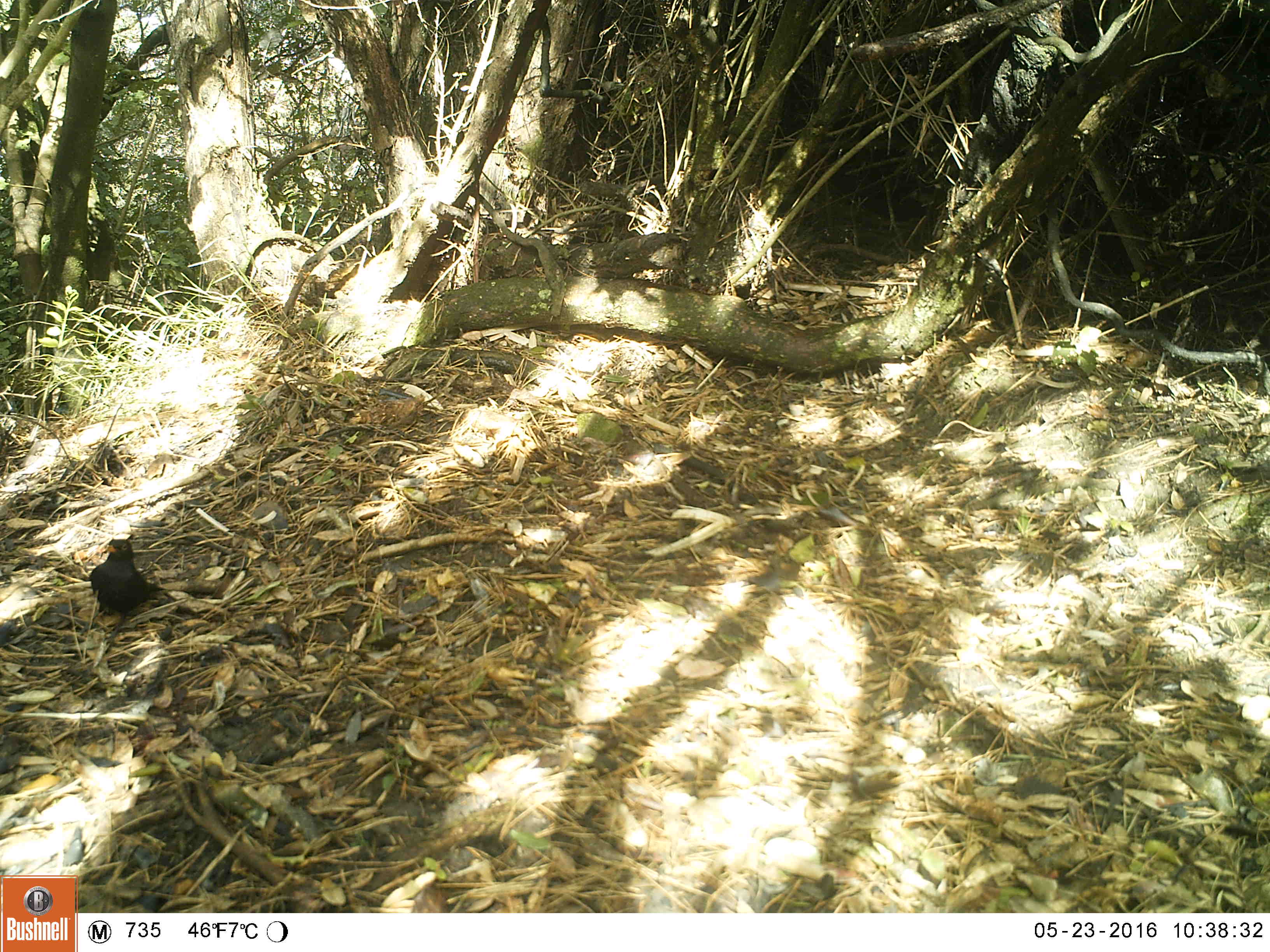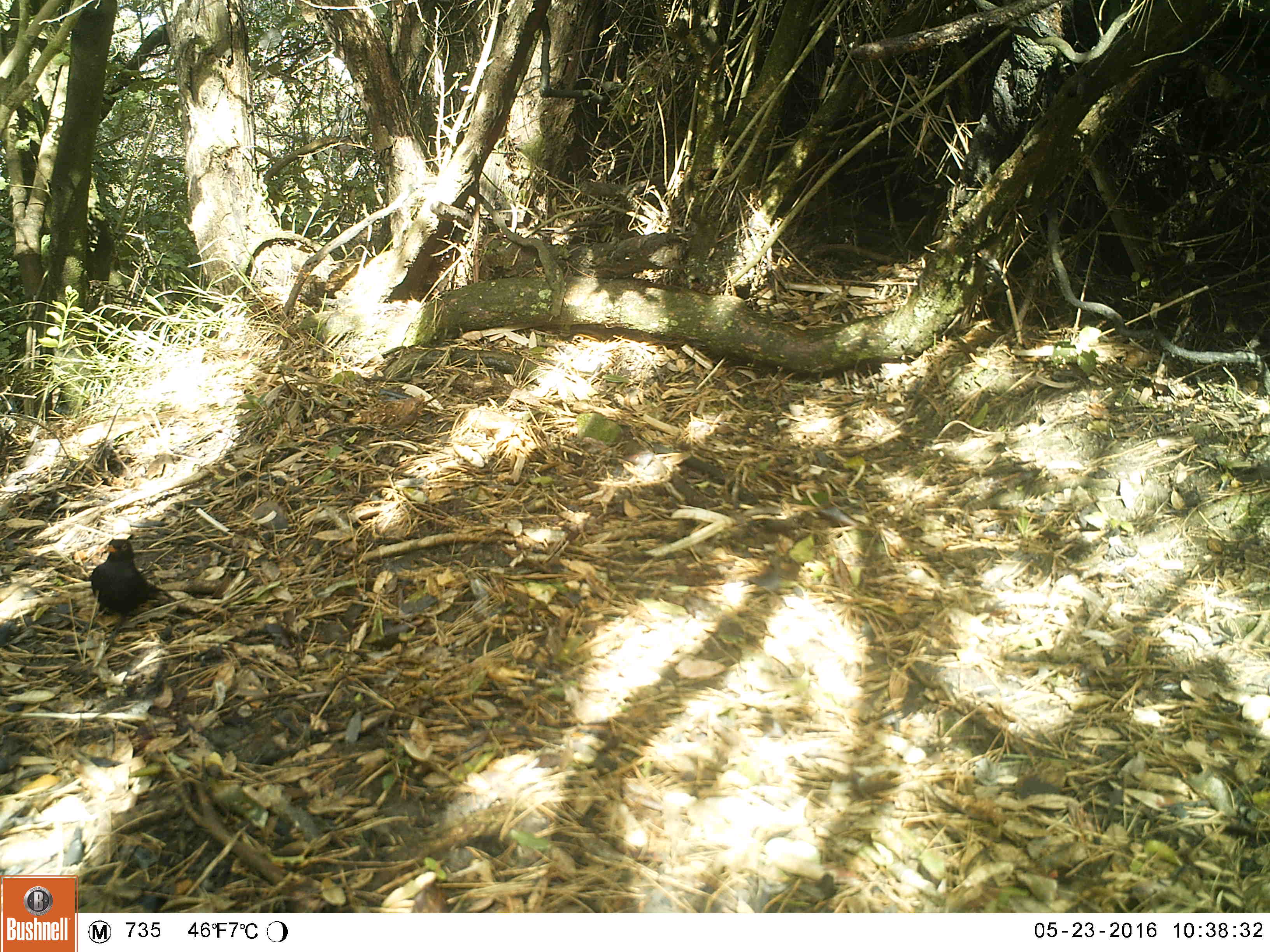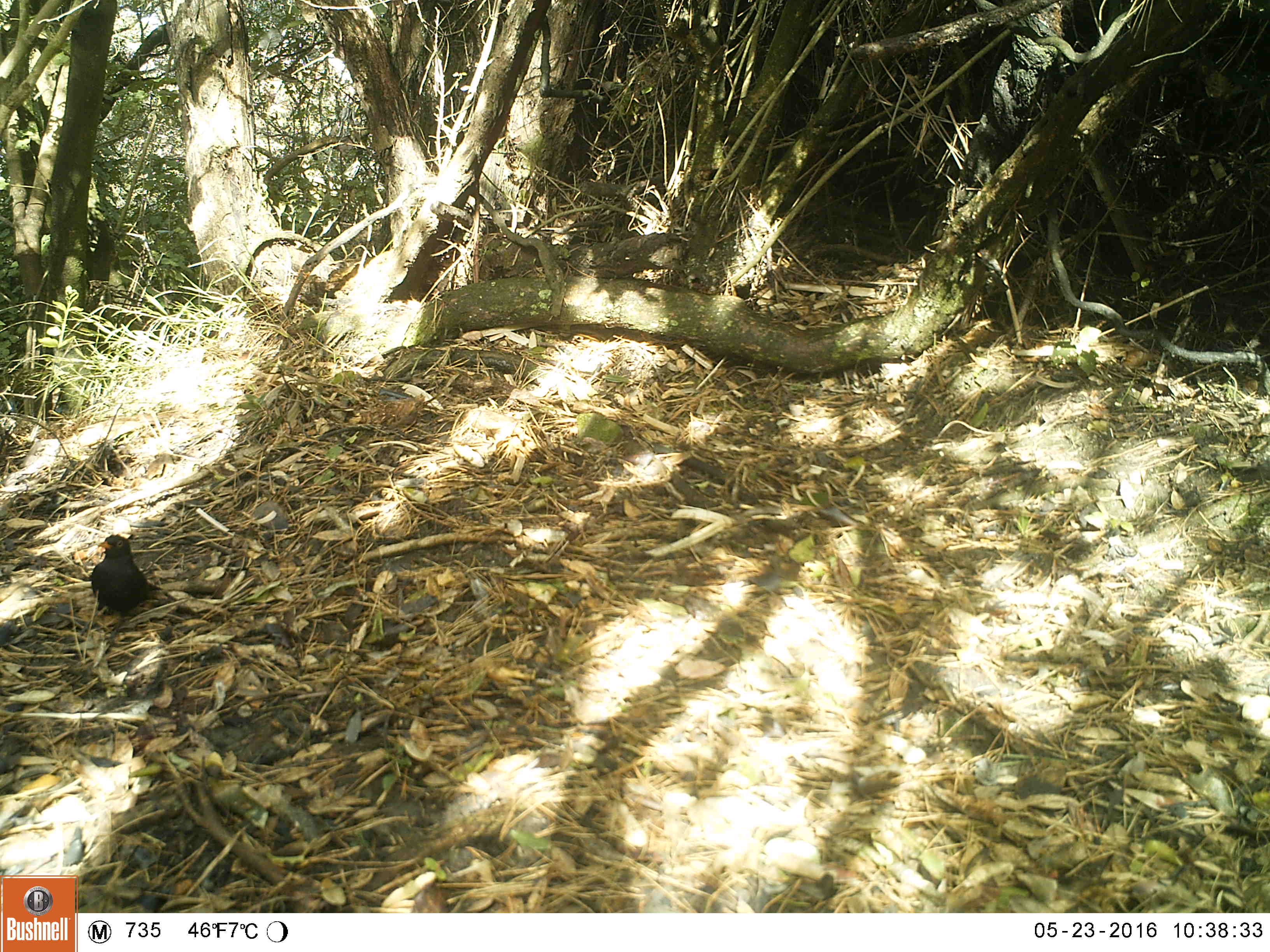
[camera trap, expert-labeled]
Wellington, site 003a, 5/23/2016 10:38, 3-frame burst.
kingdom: Animalia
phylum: Chordata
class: Aves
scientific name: Aves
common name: bird